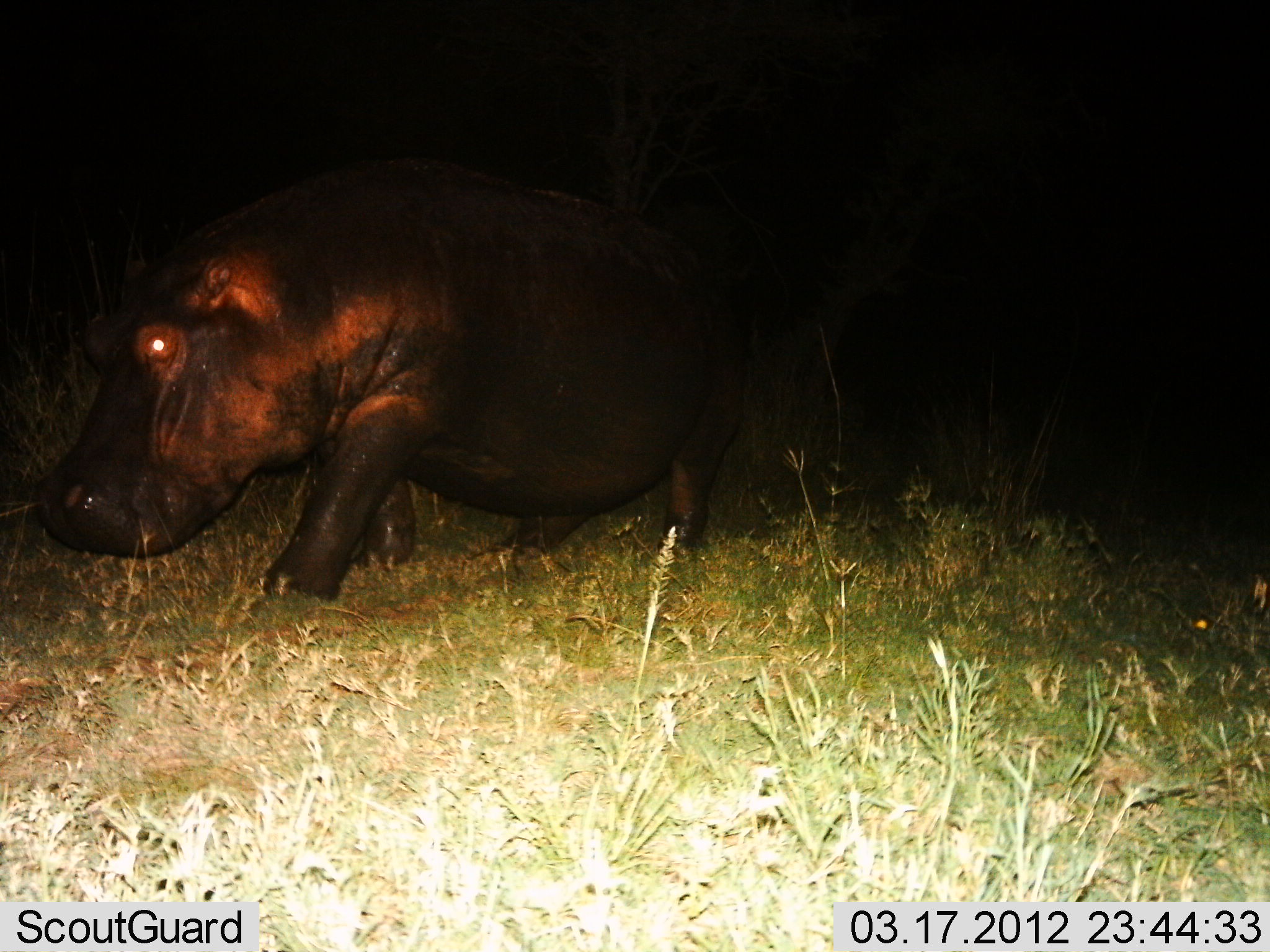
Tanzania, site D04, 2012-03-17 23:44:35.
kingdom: Animalia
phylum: Chordata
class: Mammalia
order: Artiodactyla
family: Hippopotamidae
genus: Hippopotamus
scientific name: Hippopotamus amphibius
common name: hippopotamus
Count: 1.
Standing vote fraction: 15%.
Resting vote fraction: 0%.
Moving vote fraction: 85%.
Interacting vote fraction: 0%.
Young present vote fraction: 0%.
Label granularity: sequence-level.